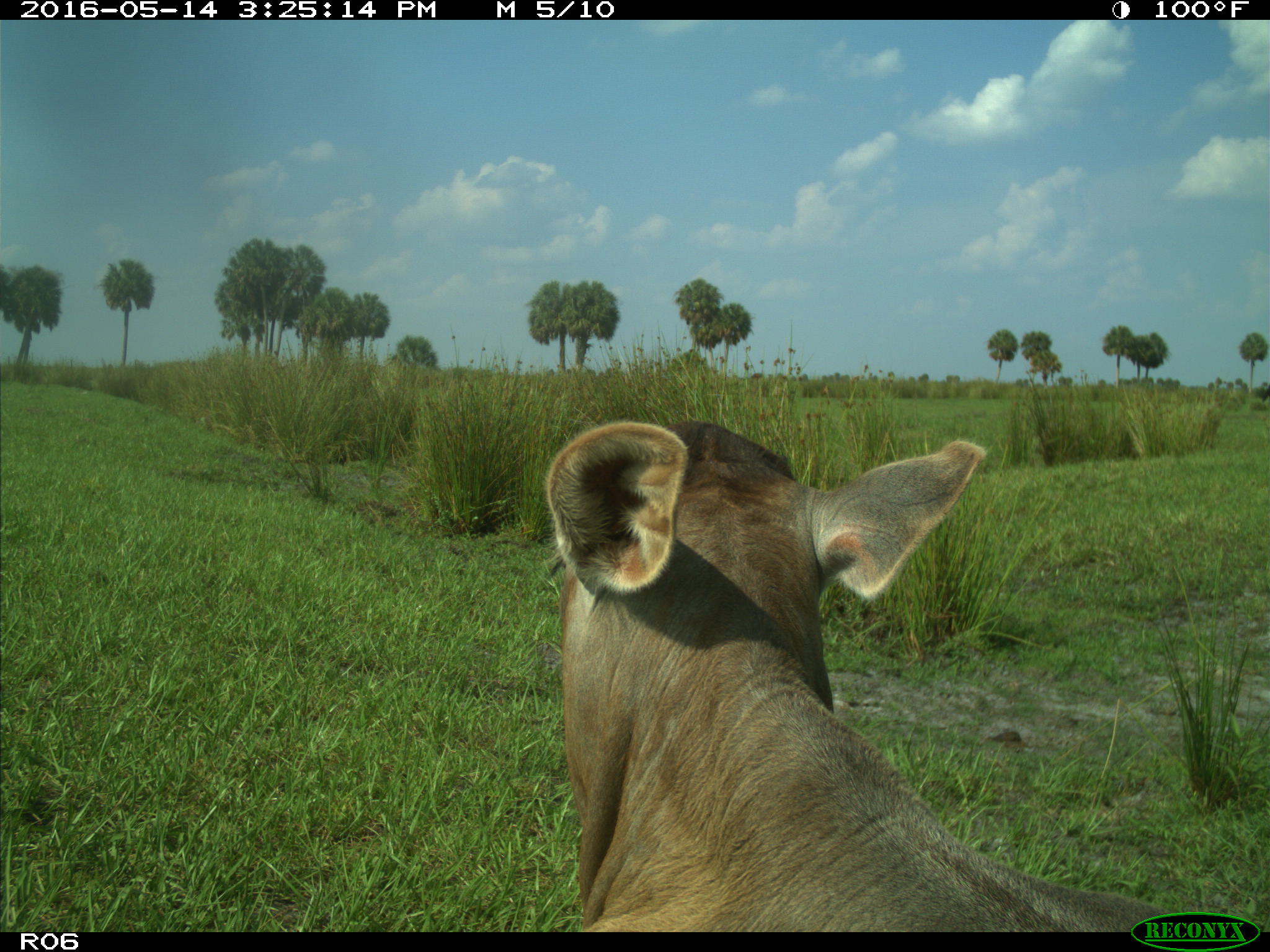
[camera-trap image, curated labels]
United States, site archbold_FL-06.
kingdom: Animalia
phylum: Chordata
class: Mammalia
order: Artiodactyla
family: Bovidae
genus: Bos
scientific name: Bos taurus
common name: domestic cow